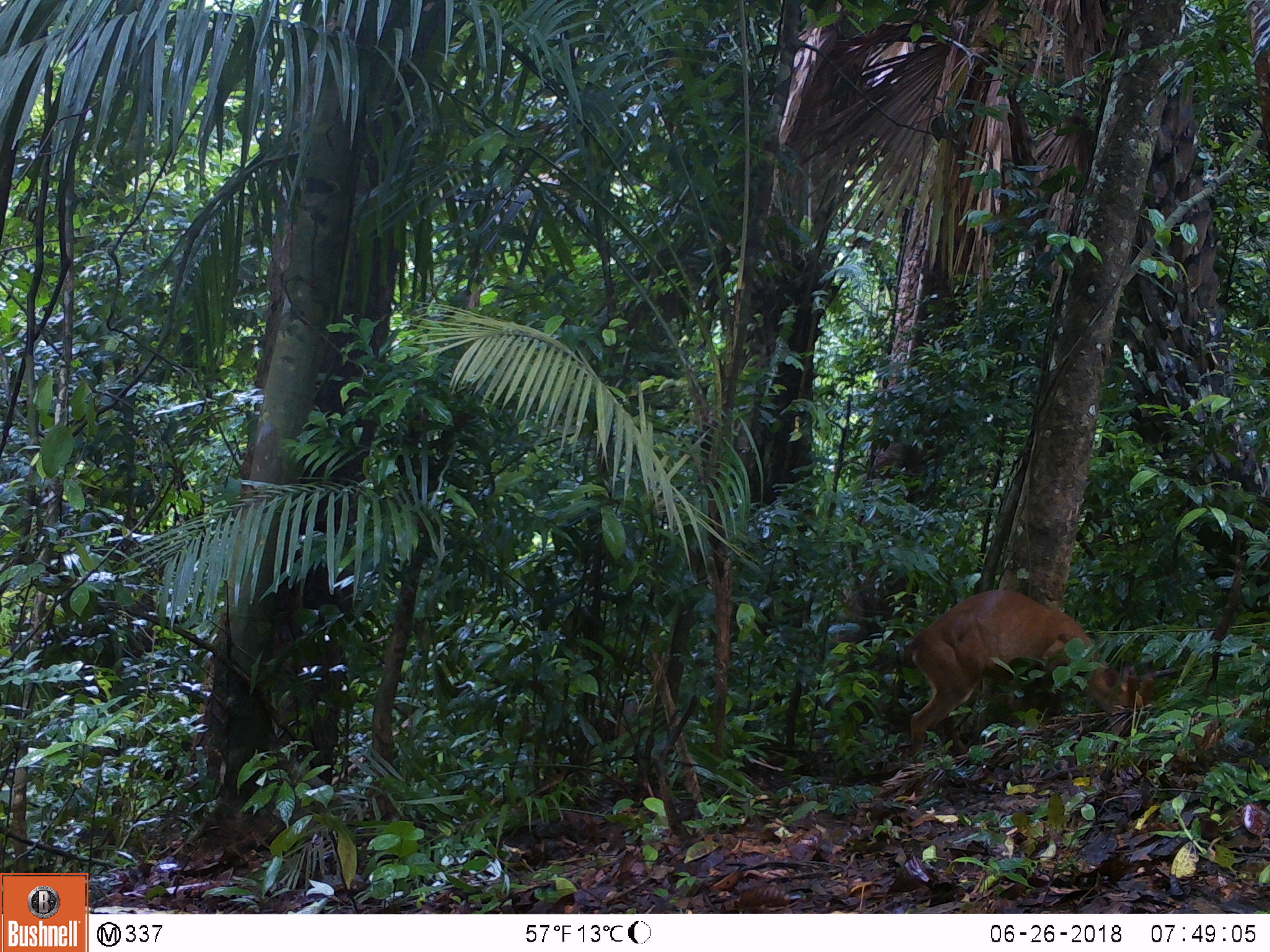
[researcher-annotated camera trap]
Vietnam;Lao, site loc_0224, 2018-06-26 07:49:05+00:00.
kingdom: Animalia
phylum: Chordata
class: Mammalia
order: Artiodactyla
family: Cervidae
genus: Muntiacus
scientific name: Muntiacus vuquangensis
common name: large-antlered muntjac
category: large antlered muntjac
Large antlered muntjac (large-antlered muntjac) (Muntiacus vuquangensis). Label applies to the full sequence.